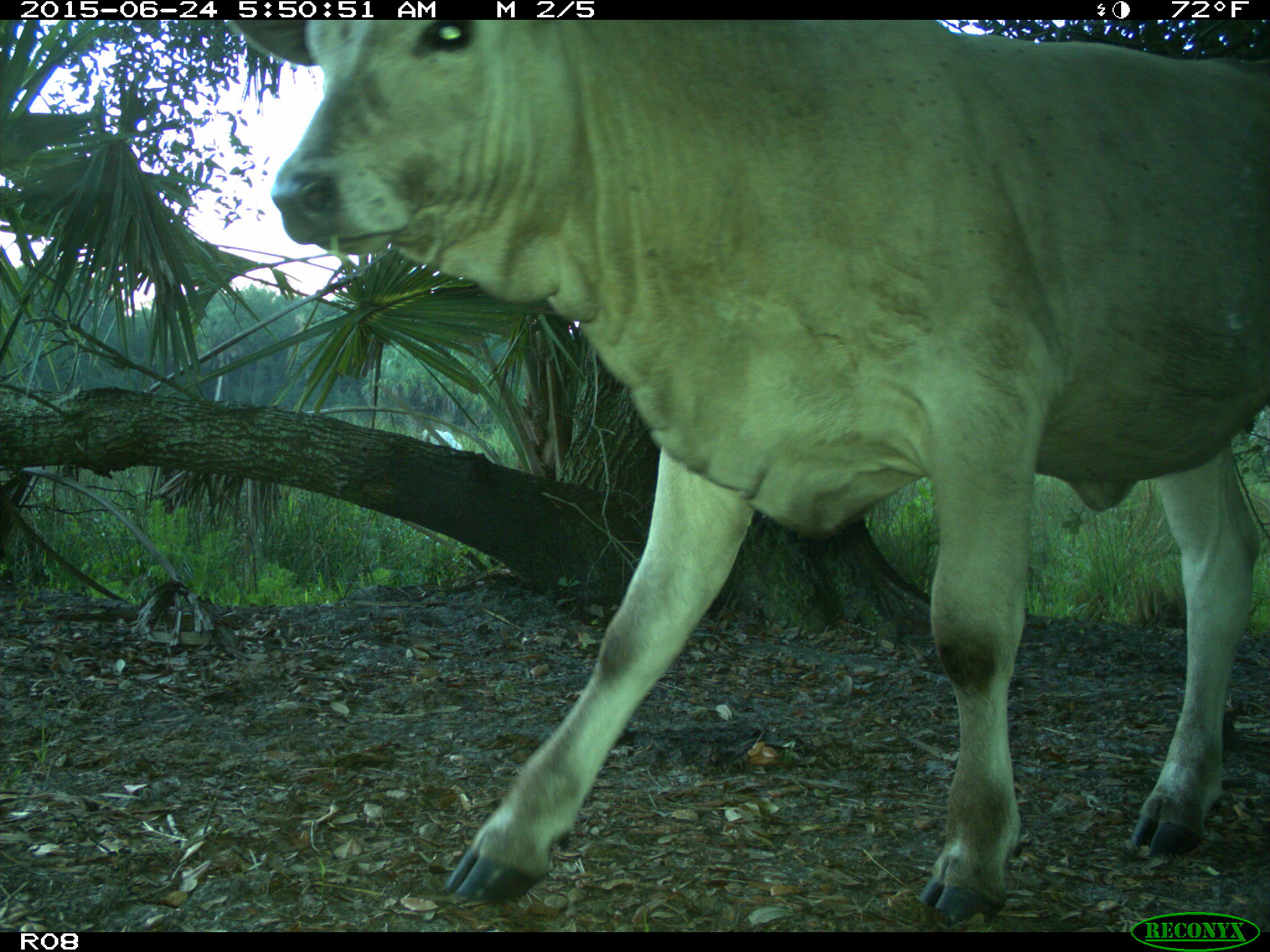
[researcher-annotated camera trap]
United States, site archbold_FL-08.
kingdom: Animalia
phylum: Chordata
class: Mammalia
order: Artiodactyla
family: Bovidae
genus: Bos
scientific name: Bos taurus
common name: domestic cow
Bos taurus (domestic cow).